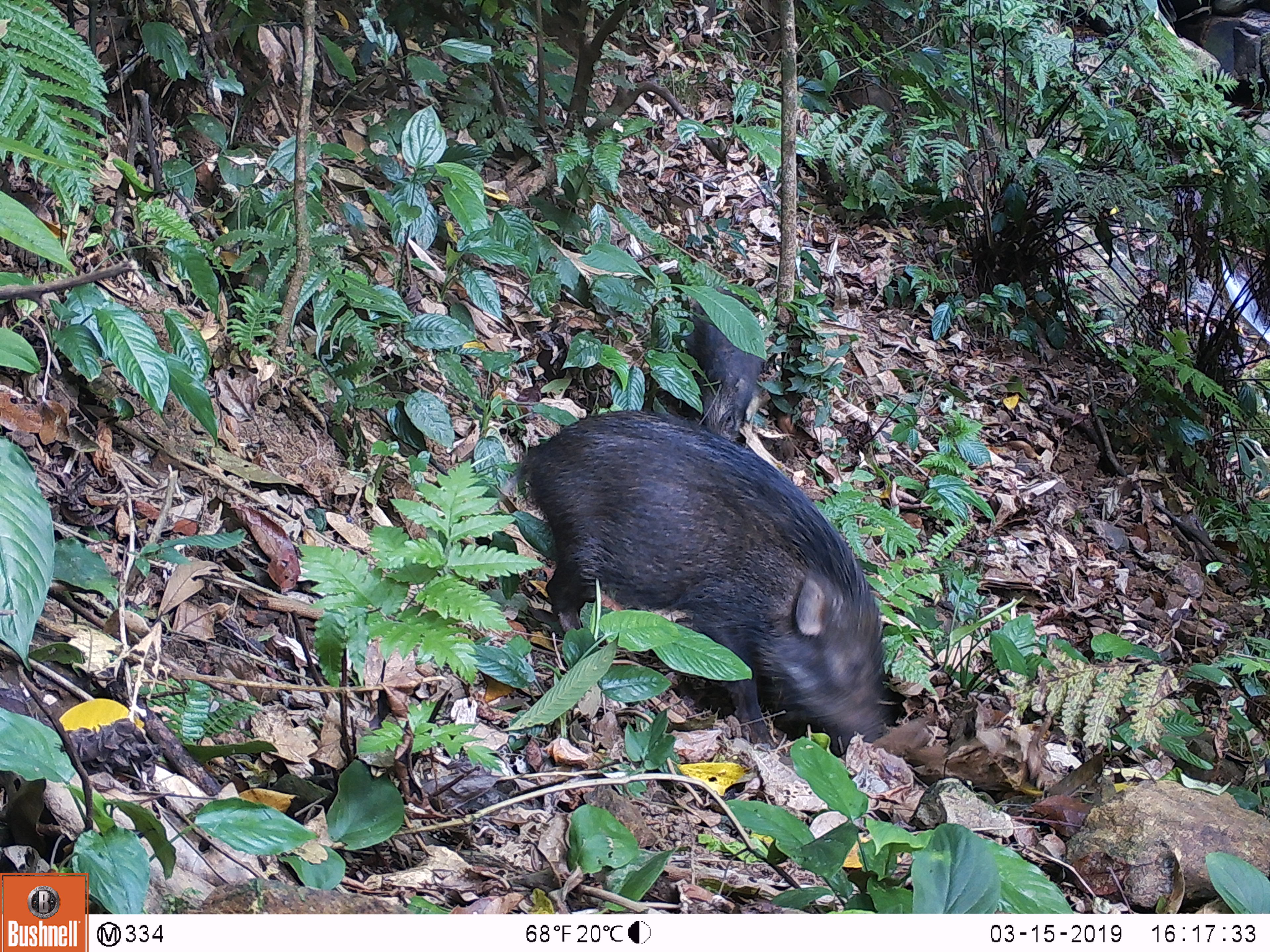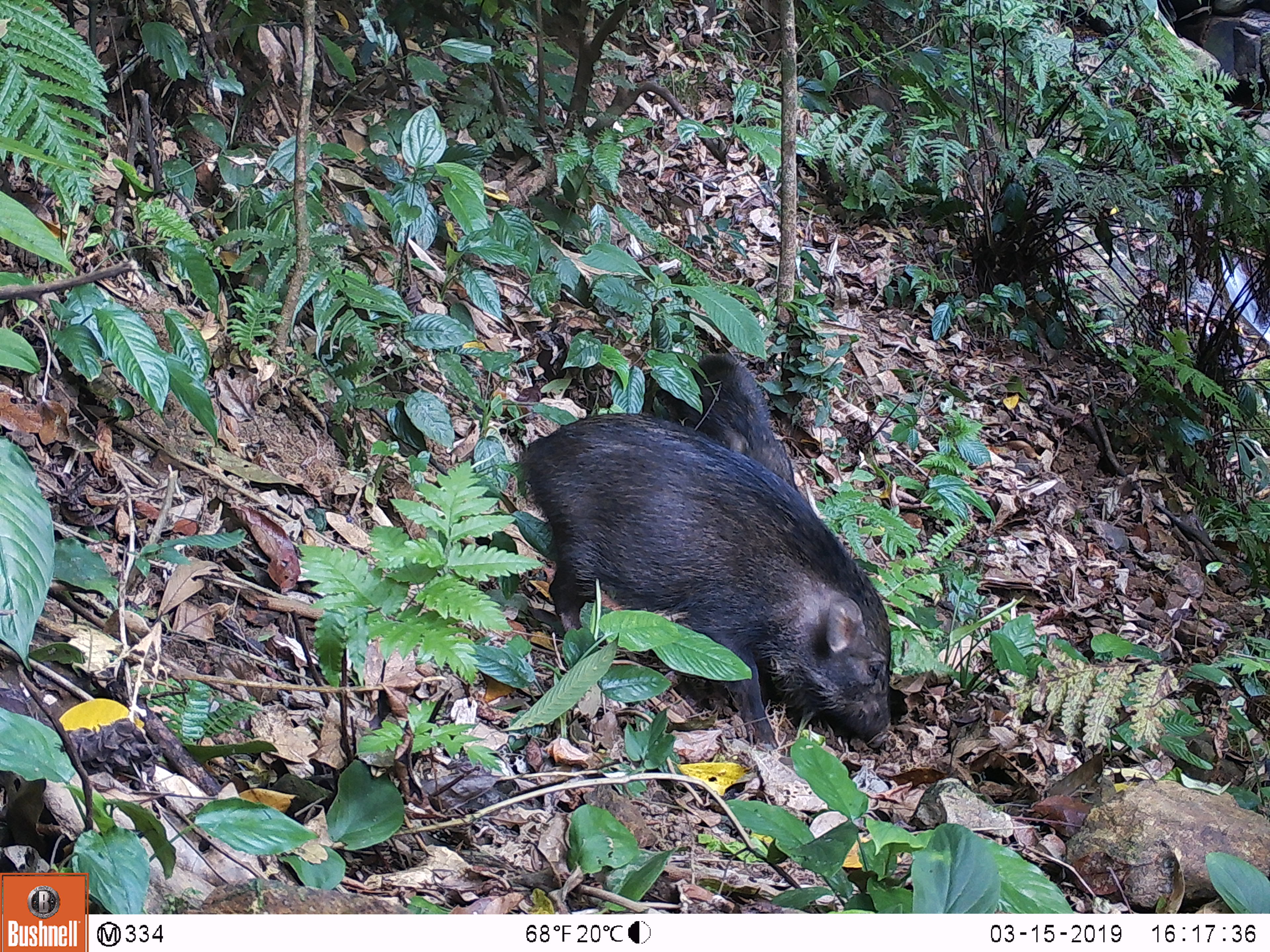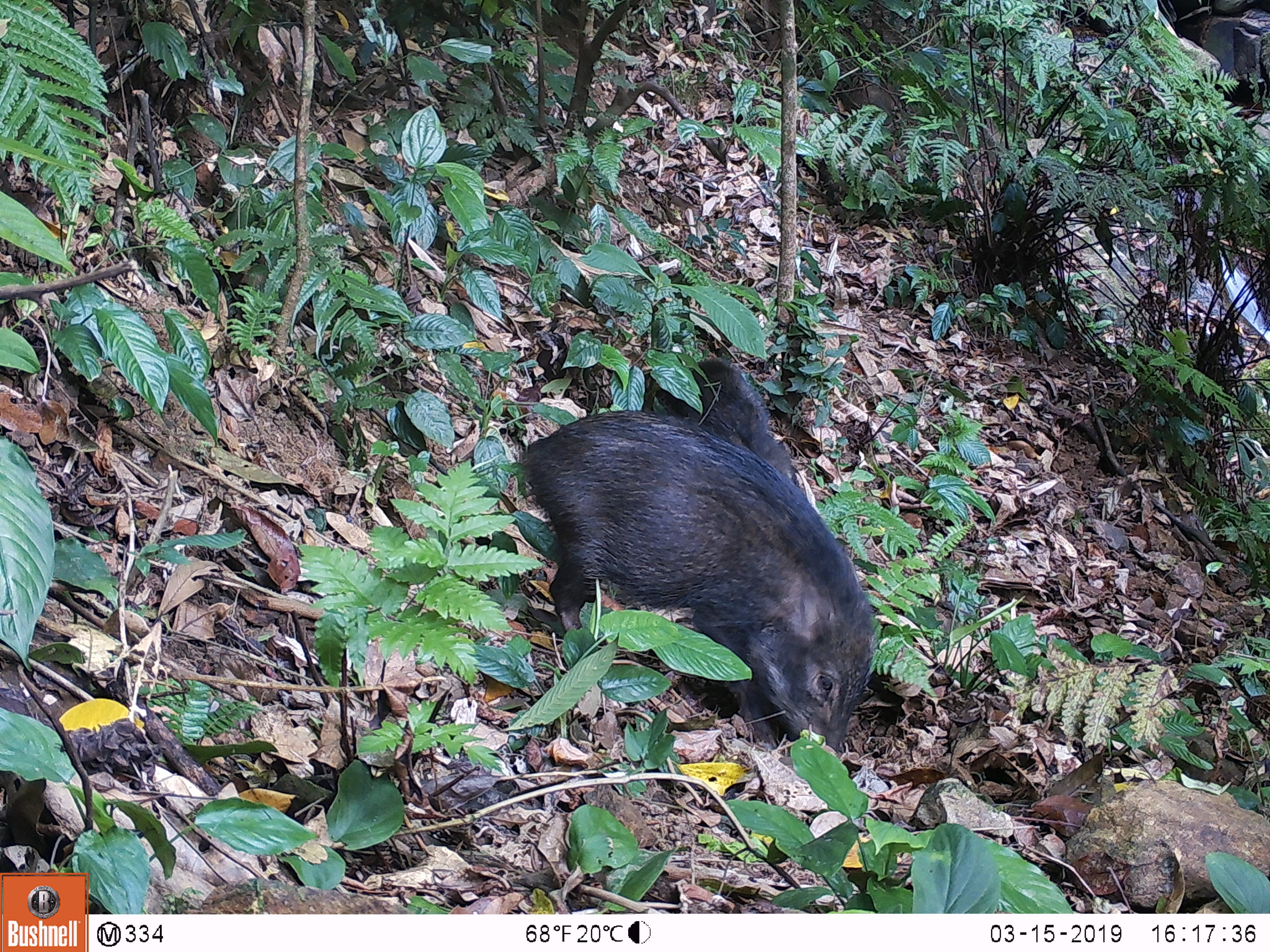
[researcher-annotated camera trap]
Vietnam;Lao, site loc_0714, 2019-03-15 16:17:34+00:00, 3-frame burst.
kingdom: Animalia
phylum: Chordata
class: Mammalia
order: Artiodactyla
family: Suidae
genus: Sus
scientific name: Sus scrofa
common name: eurasian wild pig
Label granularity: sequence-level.